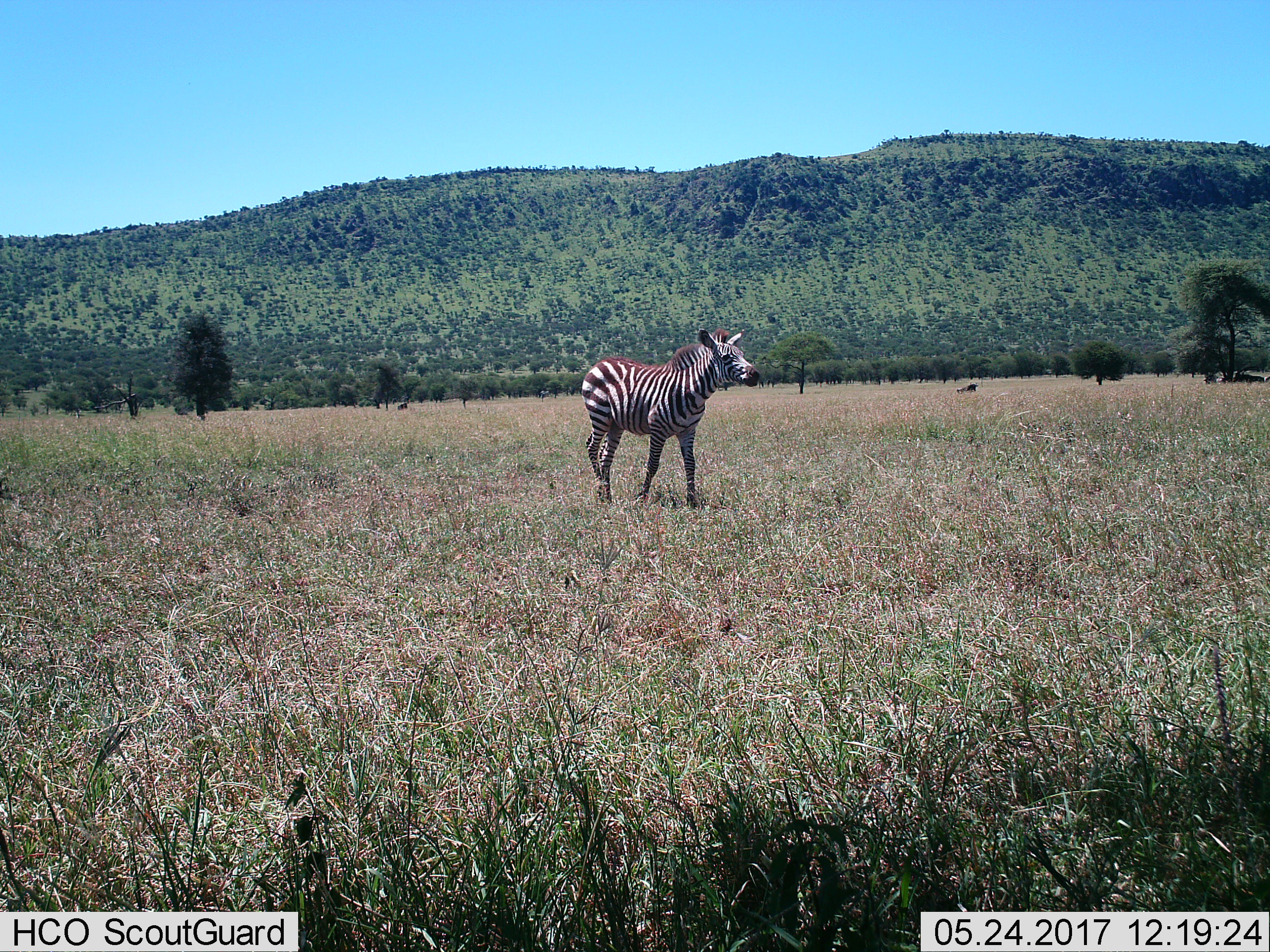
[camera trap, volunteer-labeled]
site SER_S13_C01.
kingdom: Animalia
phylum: Chordata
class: Mammalia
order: Perissodactyla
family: Equidae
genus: Equus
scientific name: Equus quagga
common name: plains zebra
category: zebraplains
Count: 1.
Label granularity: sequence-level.